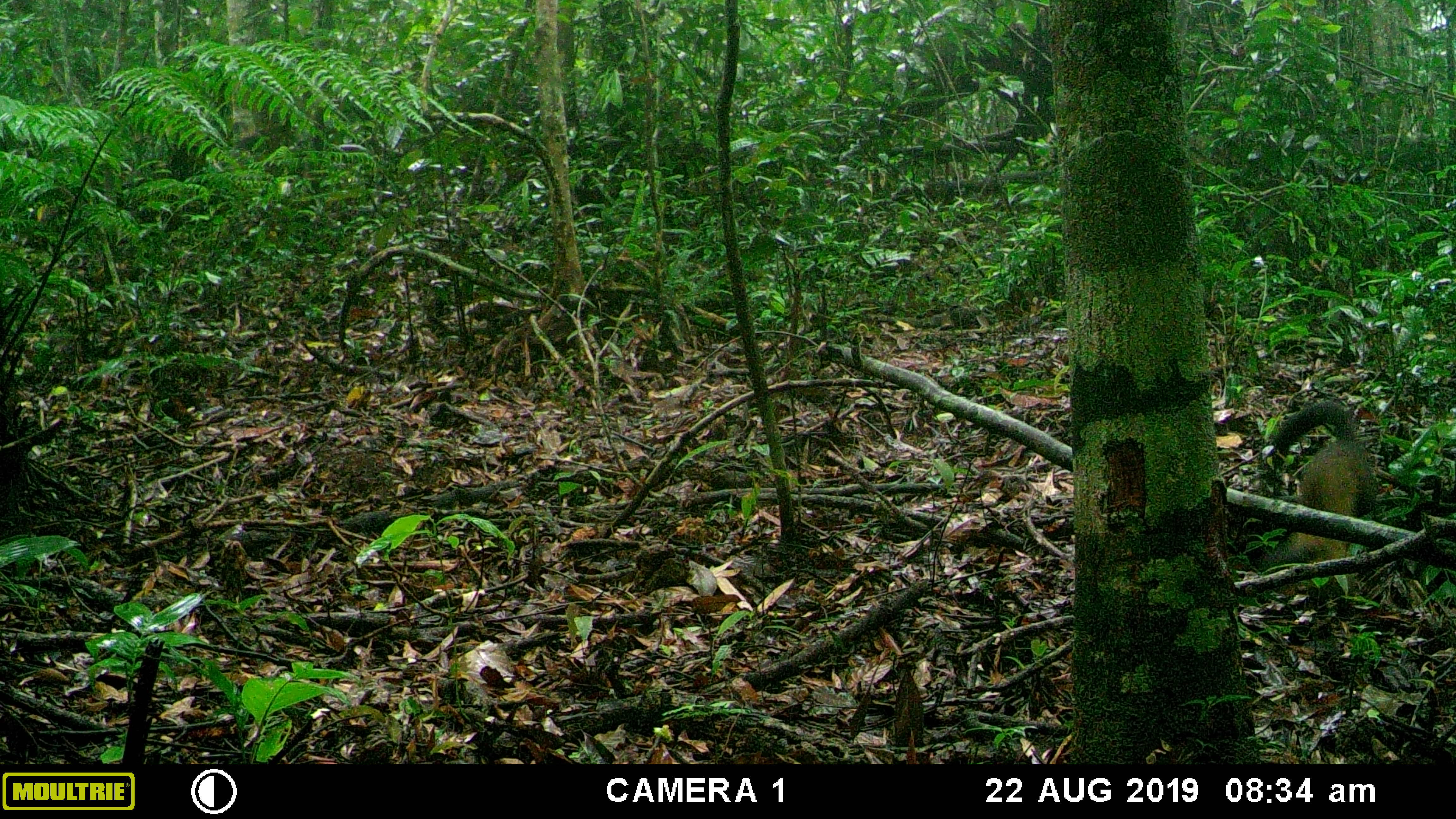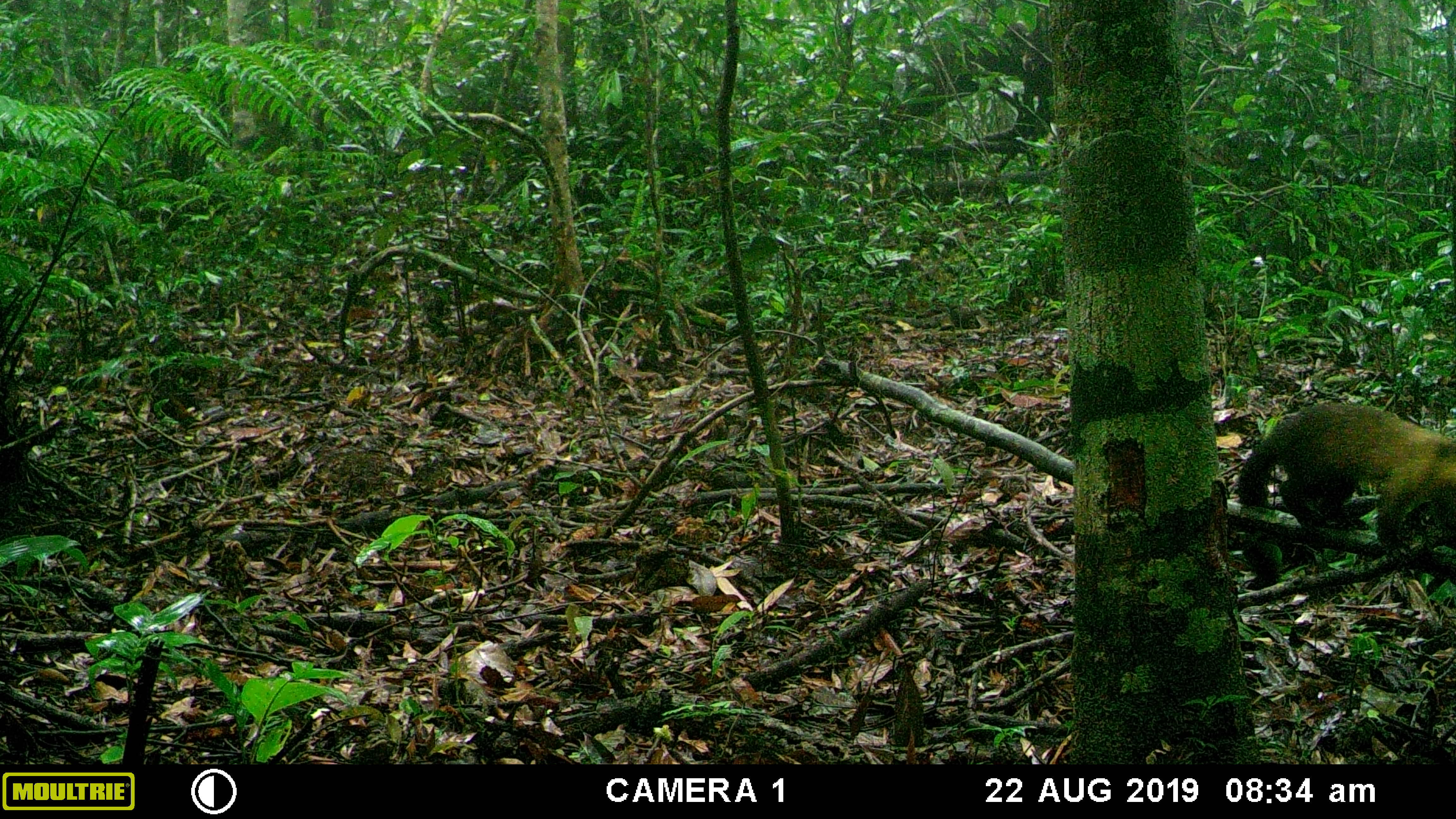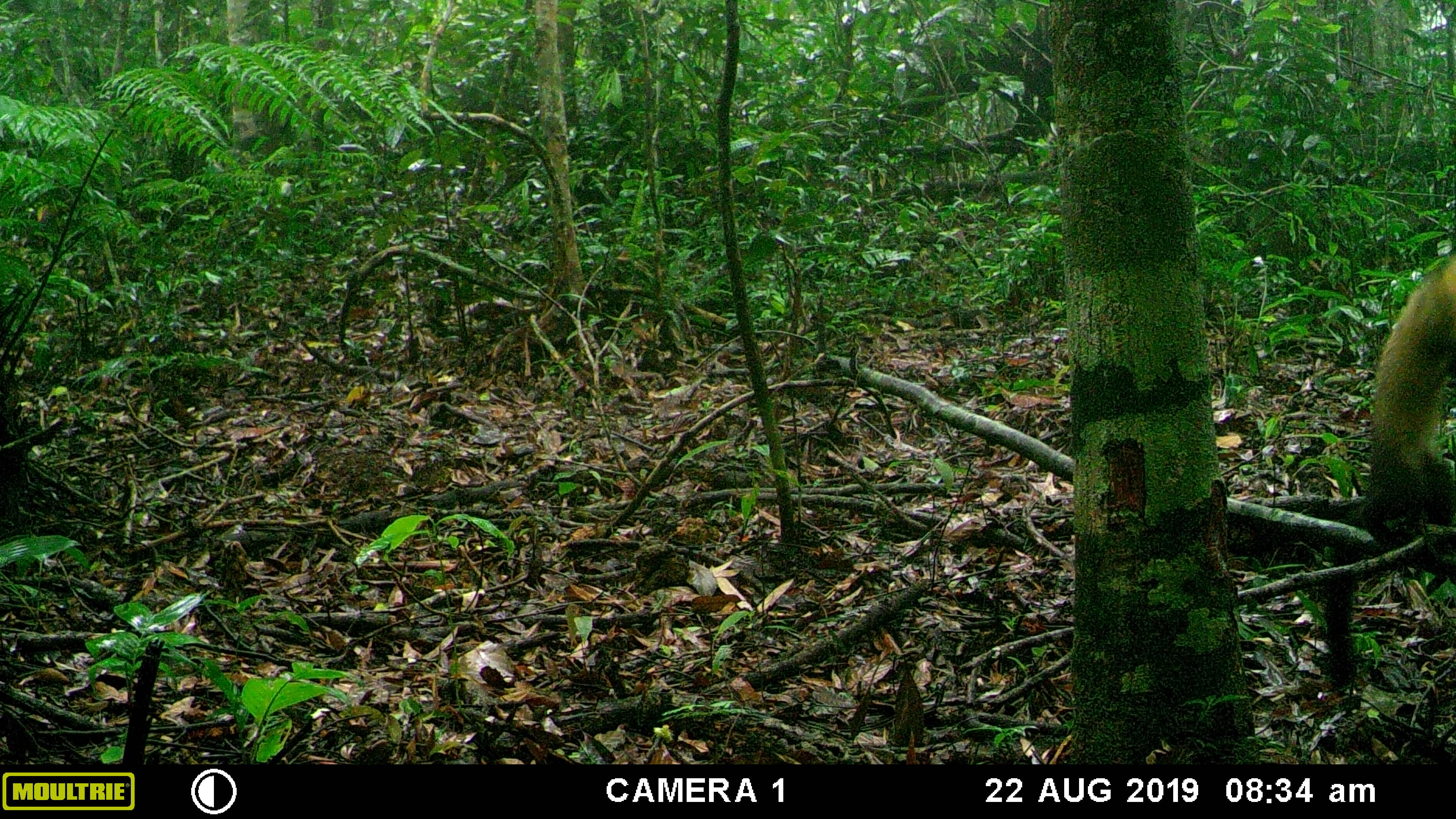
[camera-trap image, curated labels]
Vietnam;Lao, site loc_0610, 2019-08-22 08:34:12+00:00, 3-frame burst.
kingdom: Animalia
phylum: Chordata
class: Mammalia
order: Carnivora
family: Mustelidae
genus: Martes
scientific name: Martes flavigula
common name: yellow-throated marten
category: yellow throated marten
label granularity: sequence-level